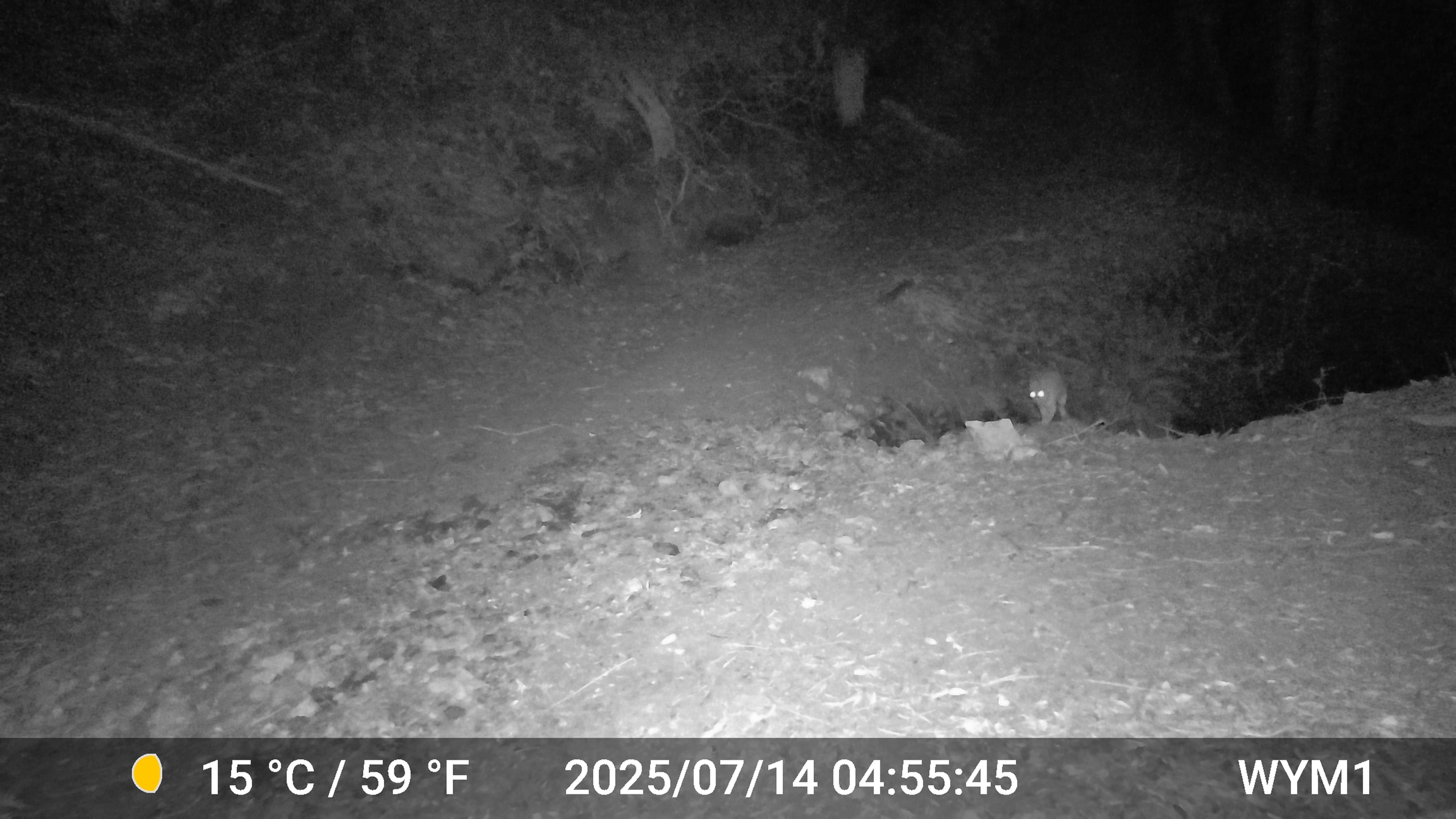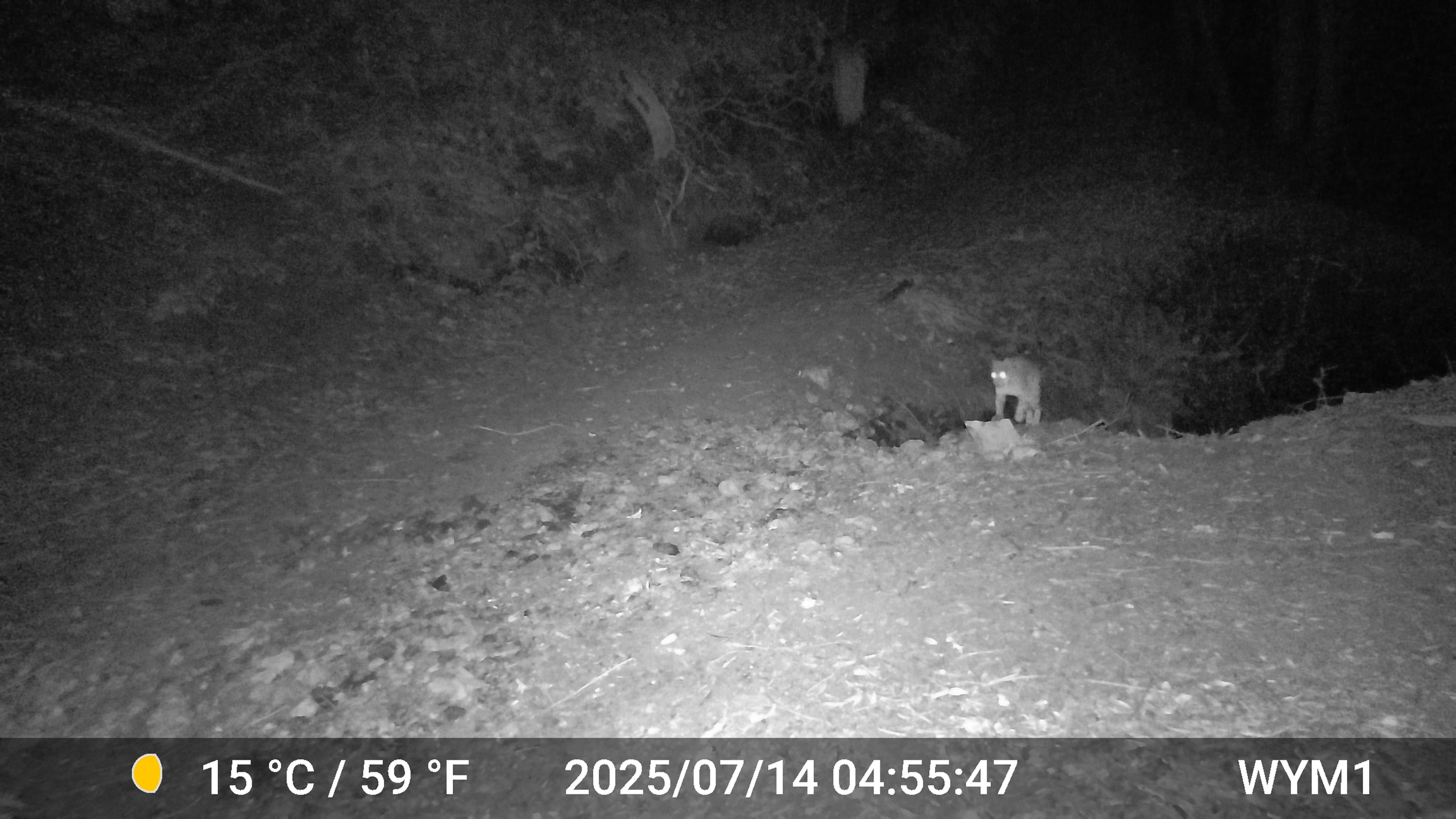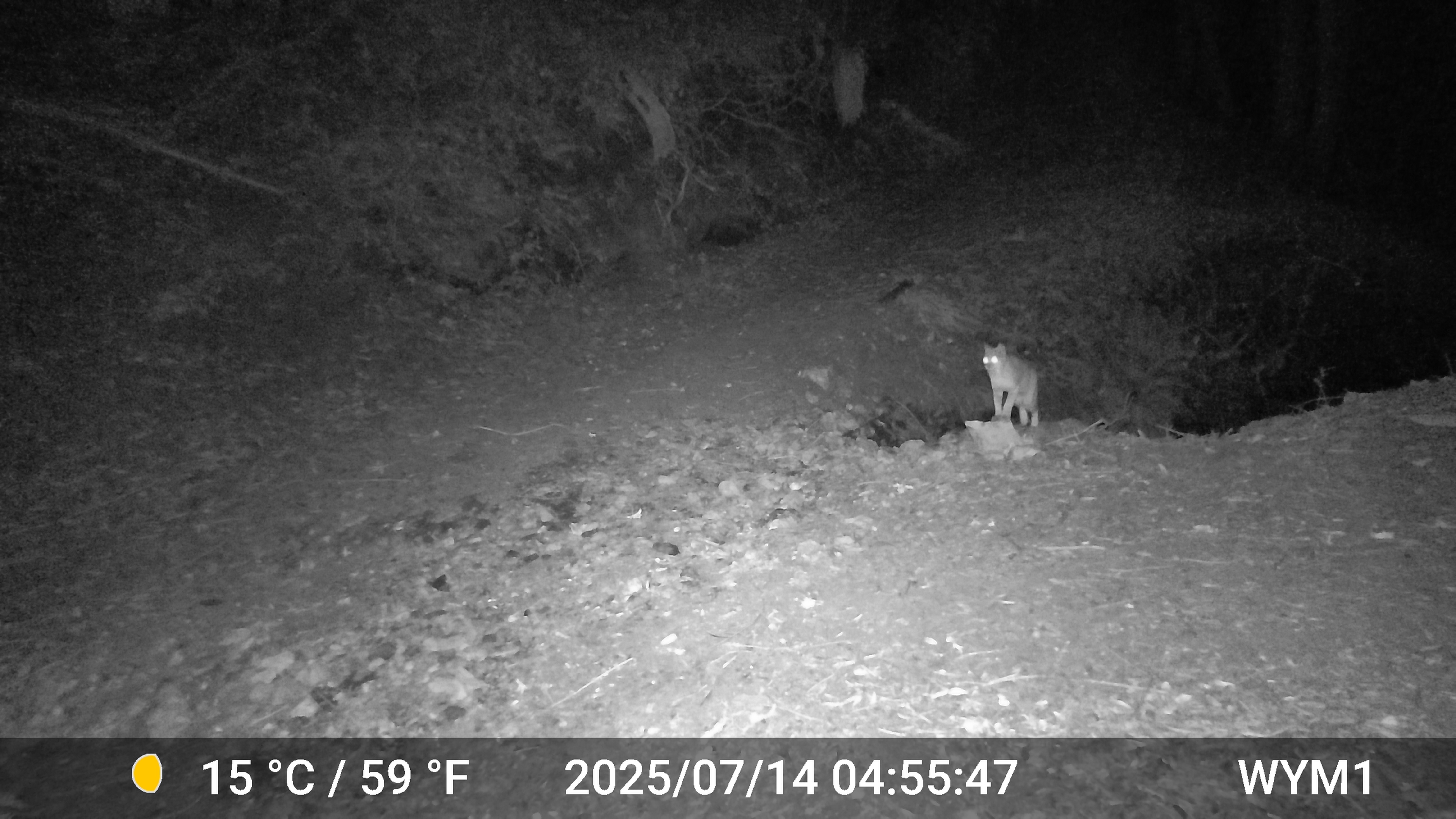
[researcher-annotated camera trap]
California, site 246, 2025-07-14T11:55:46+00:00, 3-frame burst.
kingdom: Animalia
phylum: Chordata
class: Mammalia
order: Carnivora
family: Felidae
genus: Lynx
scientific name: Lynx rufus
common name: bobcat